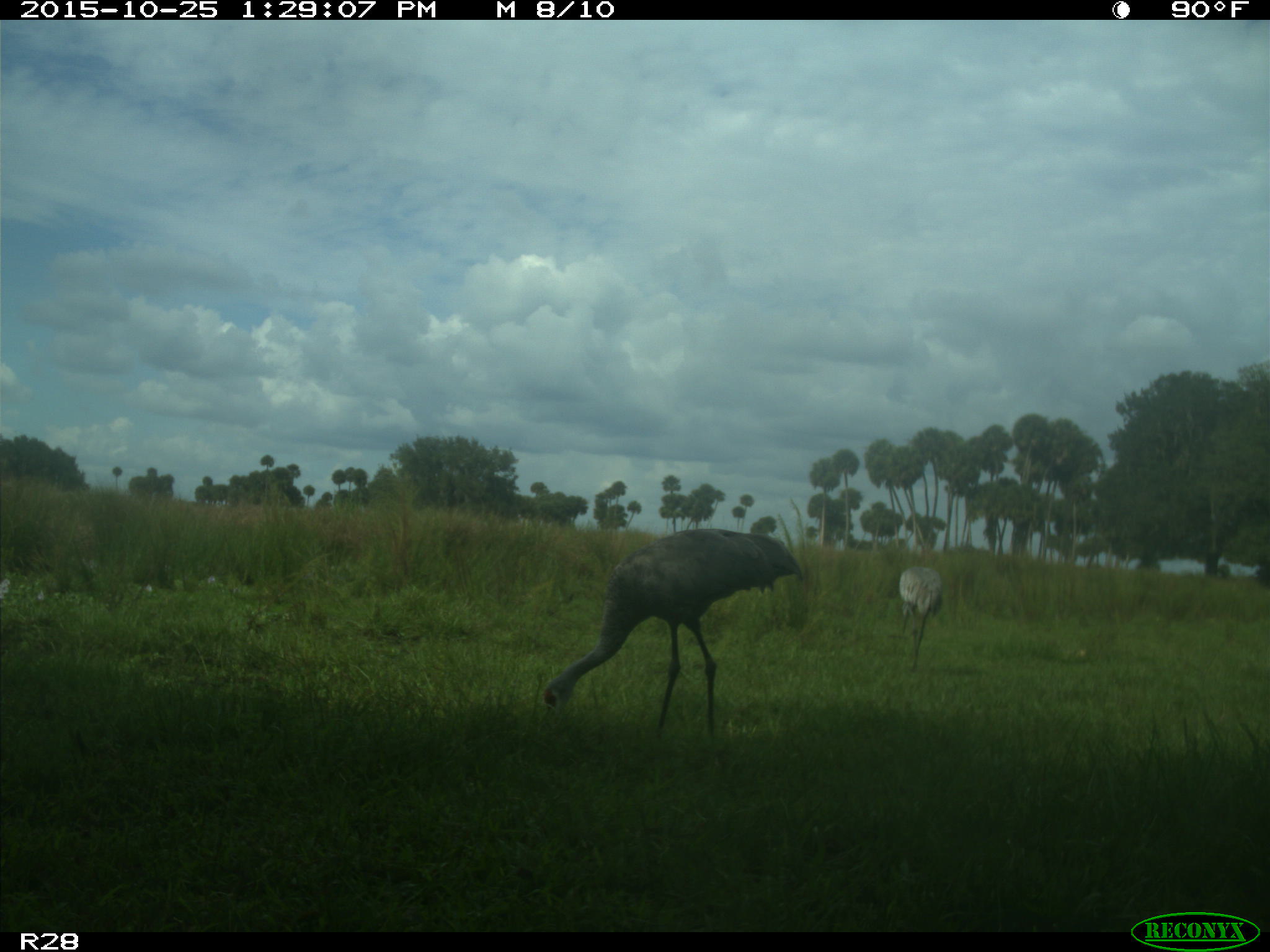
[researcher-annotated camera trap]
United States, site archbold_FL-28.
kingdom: Animalia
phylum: Chordata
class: Aves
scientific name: Aves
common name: birds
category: unidentified bird